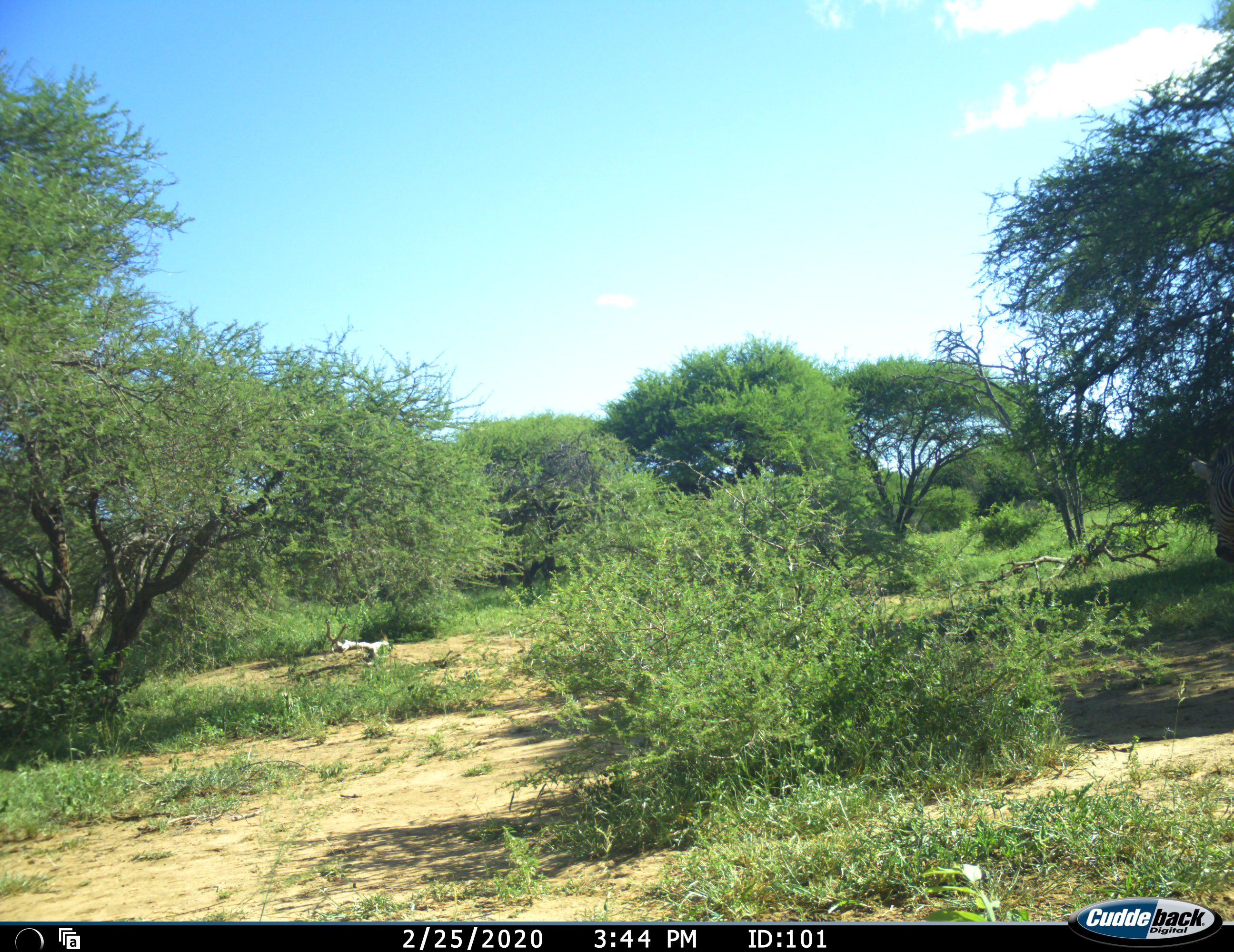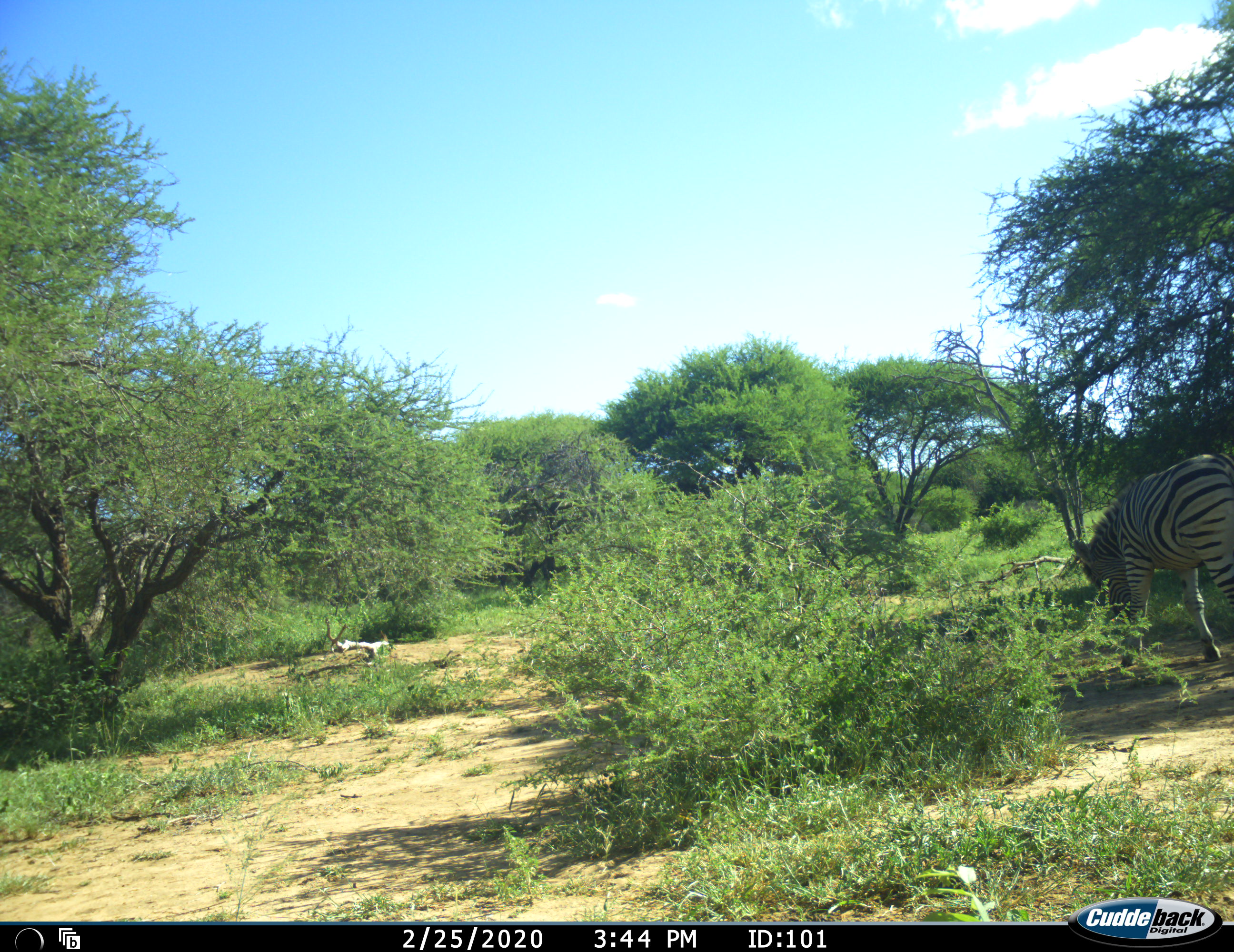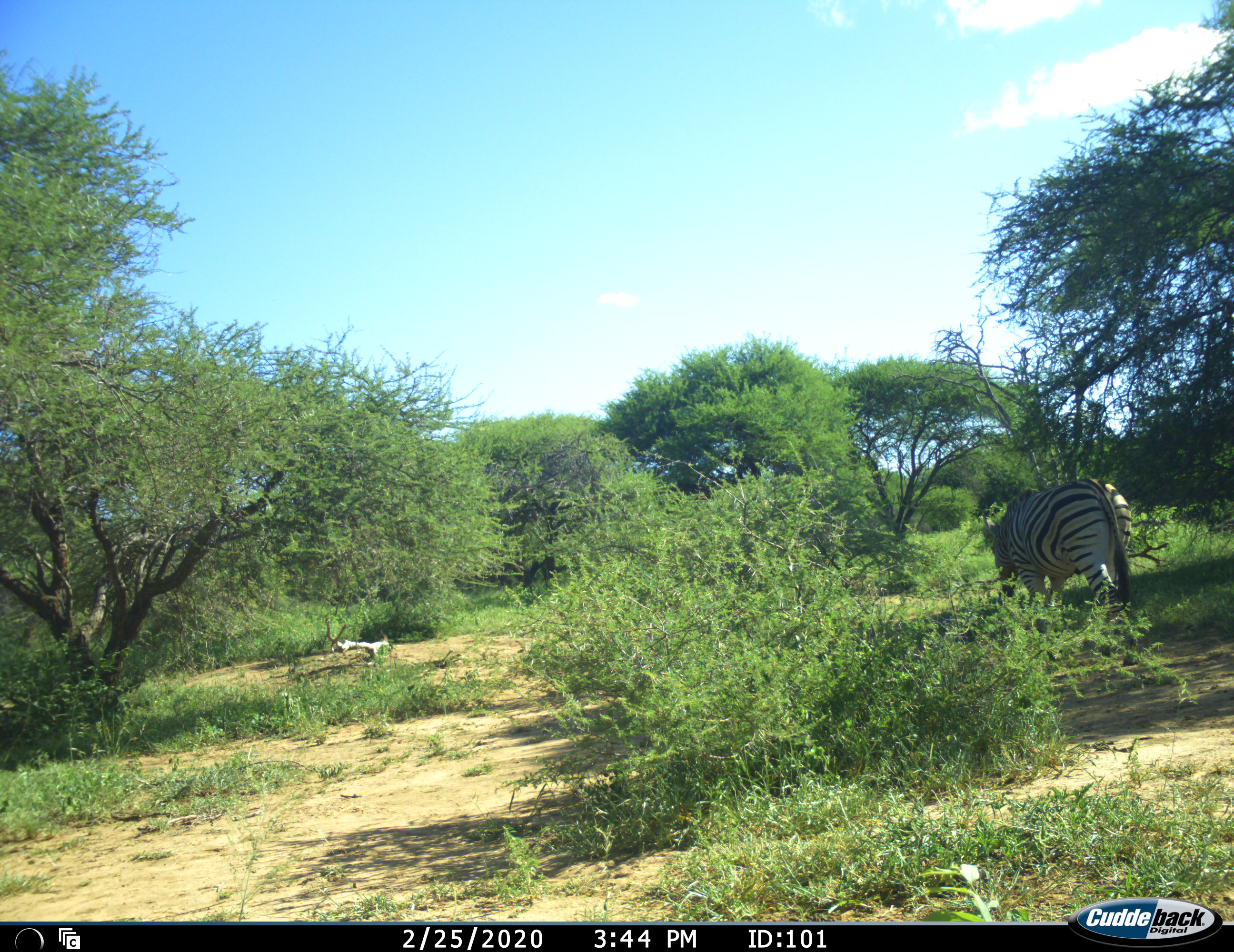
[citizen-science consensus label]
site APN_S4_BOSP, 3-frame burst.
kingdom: Animalia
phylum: Chordata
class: Mammalia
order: Perissodactyla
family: Equidae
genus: Equus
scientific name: Equus quagga burchellii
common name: burchell's zebra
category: zebraburchells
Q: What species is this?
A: Zebraburchells (burchell's zebra) (Equus quagga burchellii).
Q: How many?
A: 1.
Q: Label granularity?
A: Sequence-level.